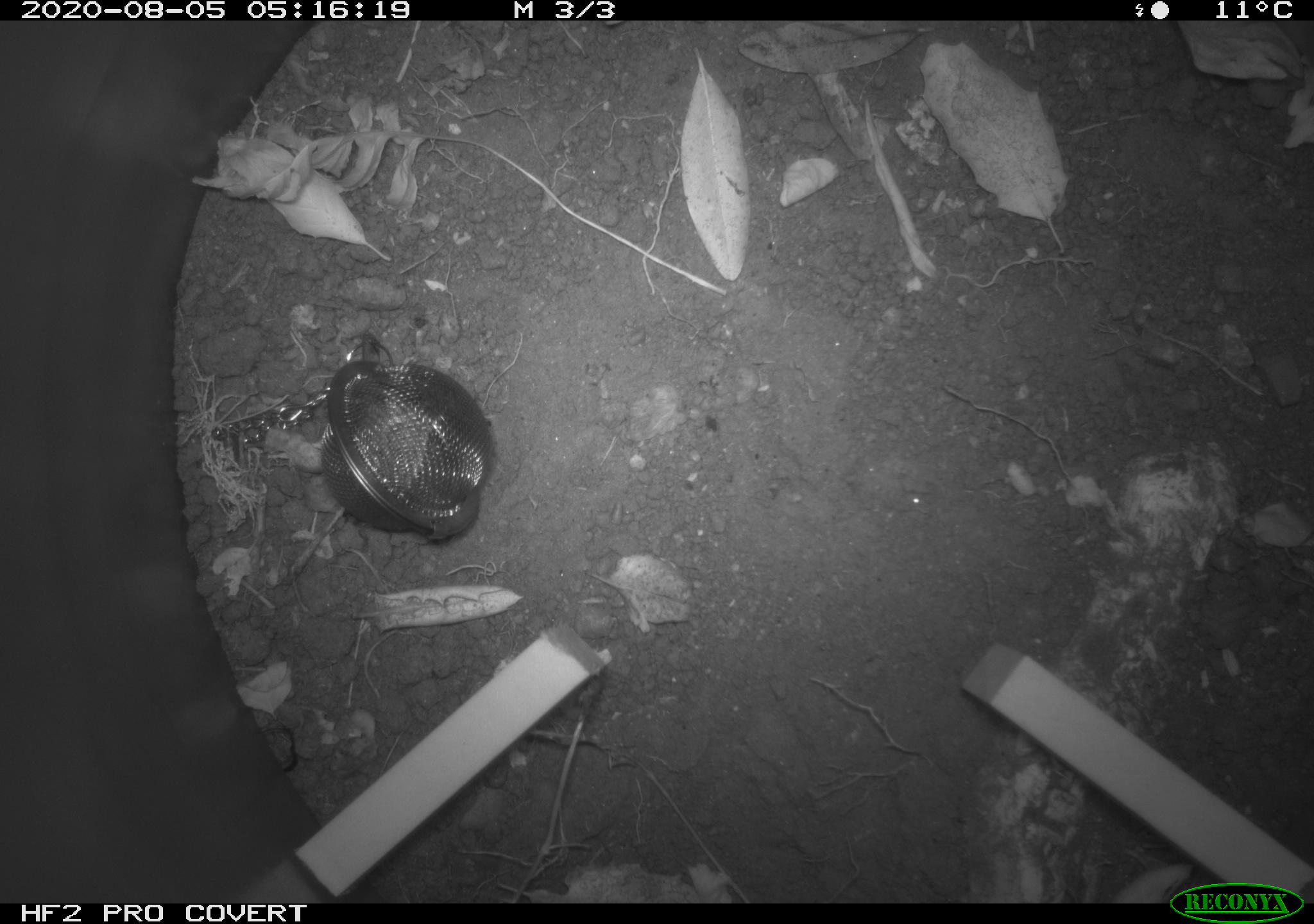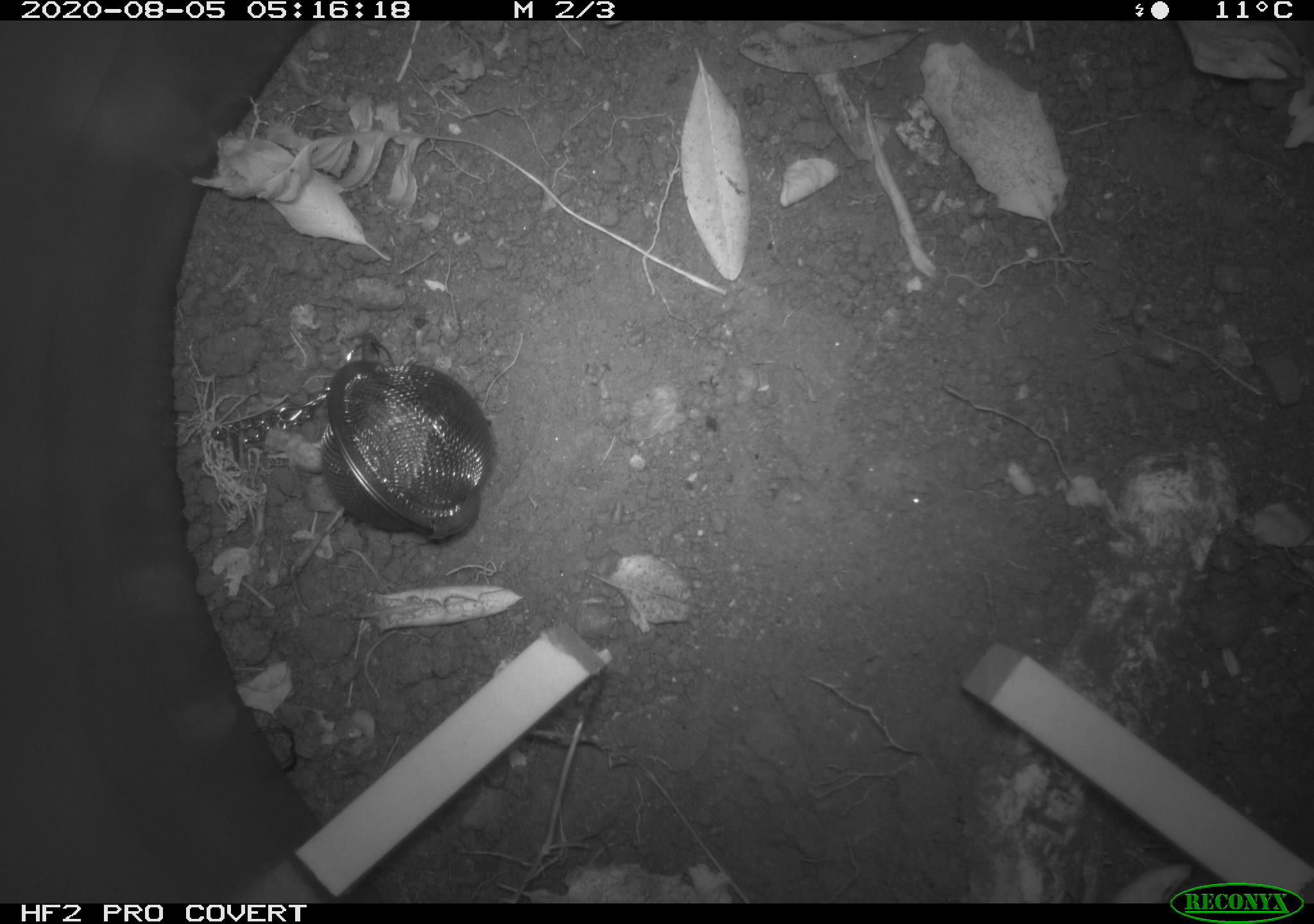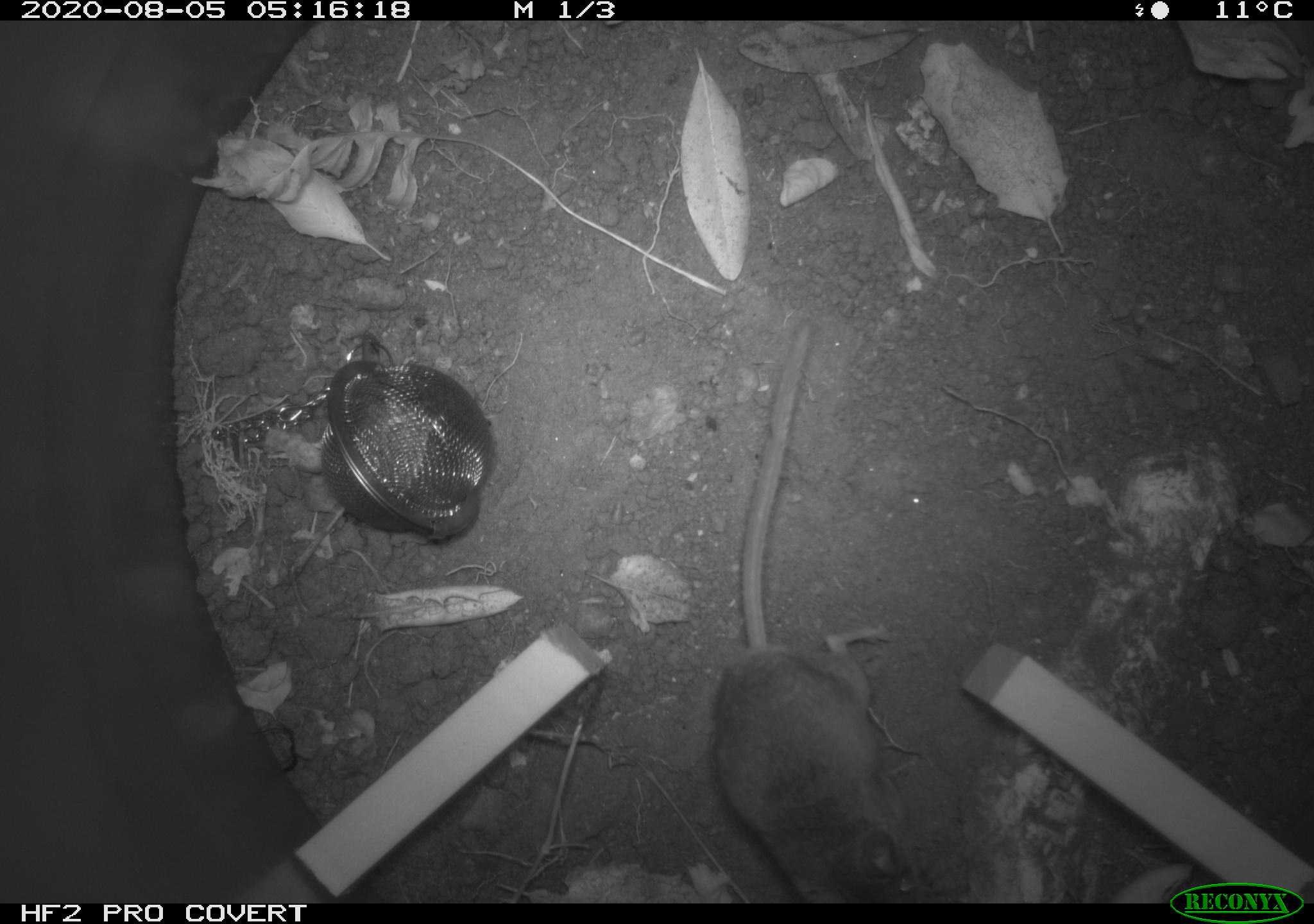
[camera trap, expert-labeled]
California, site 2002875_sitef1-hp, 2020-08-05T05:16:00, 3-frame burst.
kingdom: Animalia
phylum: Chordata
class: Mammalia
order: Rodentia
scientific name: Rodentia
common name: rodent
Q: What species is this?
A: Rodent (Rodentia).